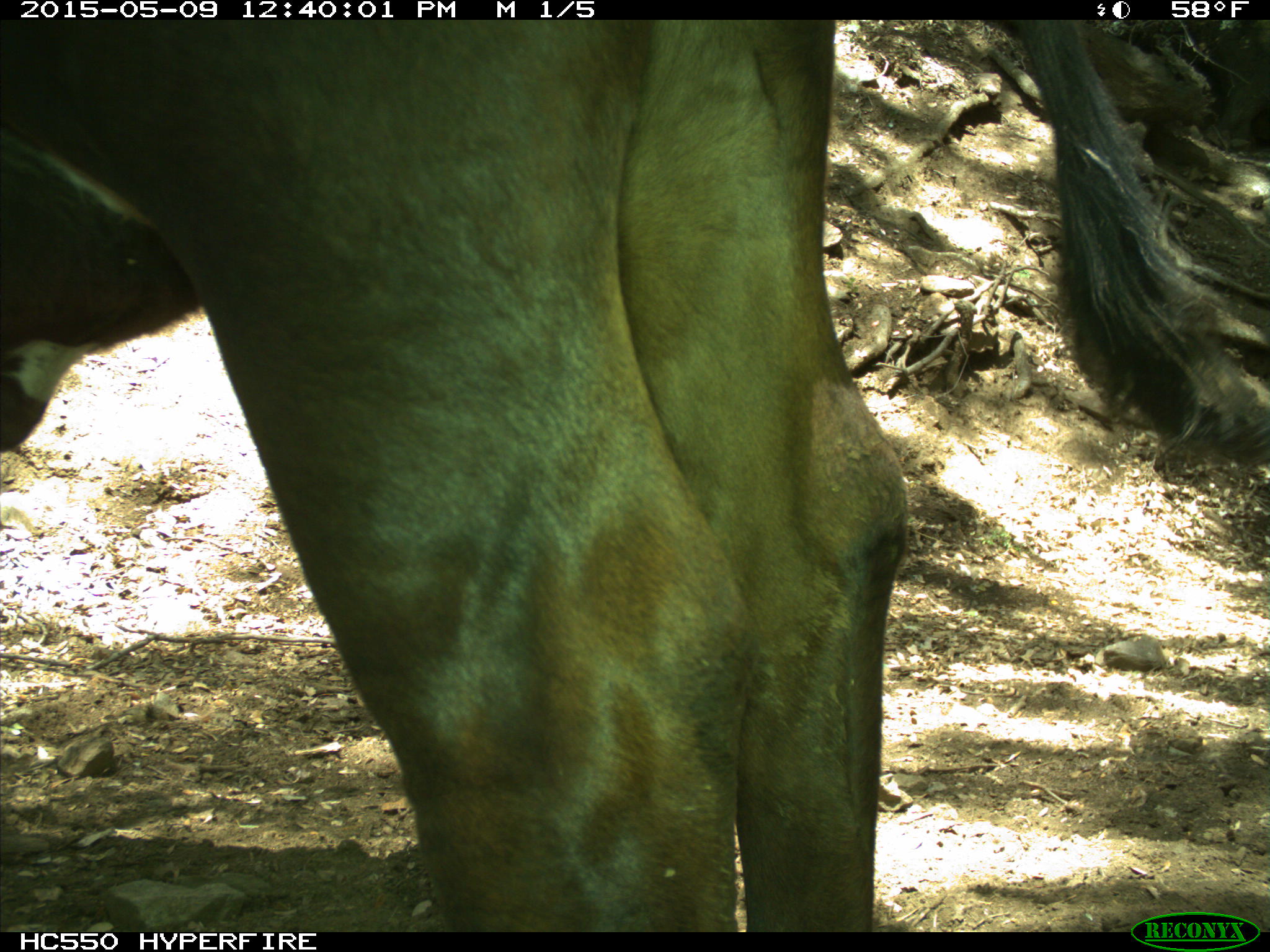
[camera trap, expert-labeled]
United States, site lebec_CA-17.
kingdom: Animalia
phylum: Chordata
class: Mammalia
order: Artiodactyla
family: Bovidae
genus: Bos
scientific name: Bos taurus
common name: domestic cow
Bos taurus (domestic cow).